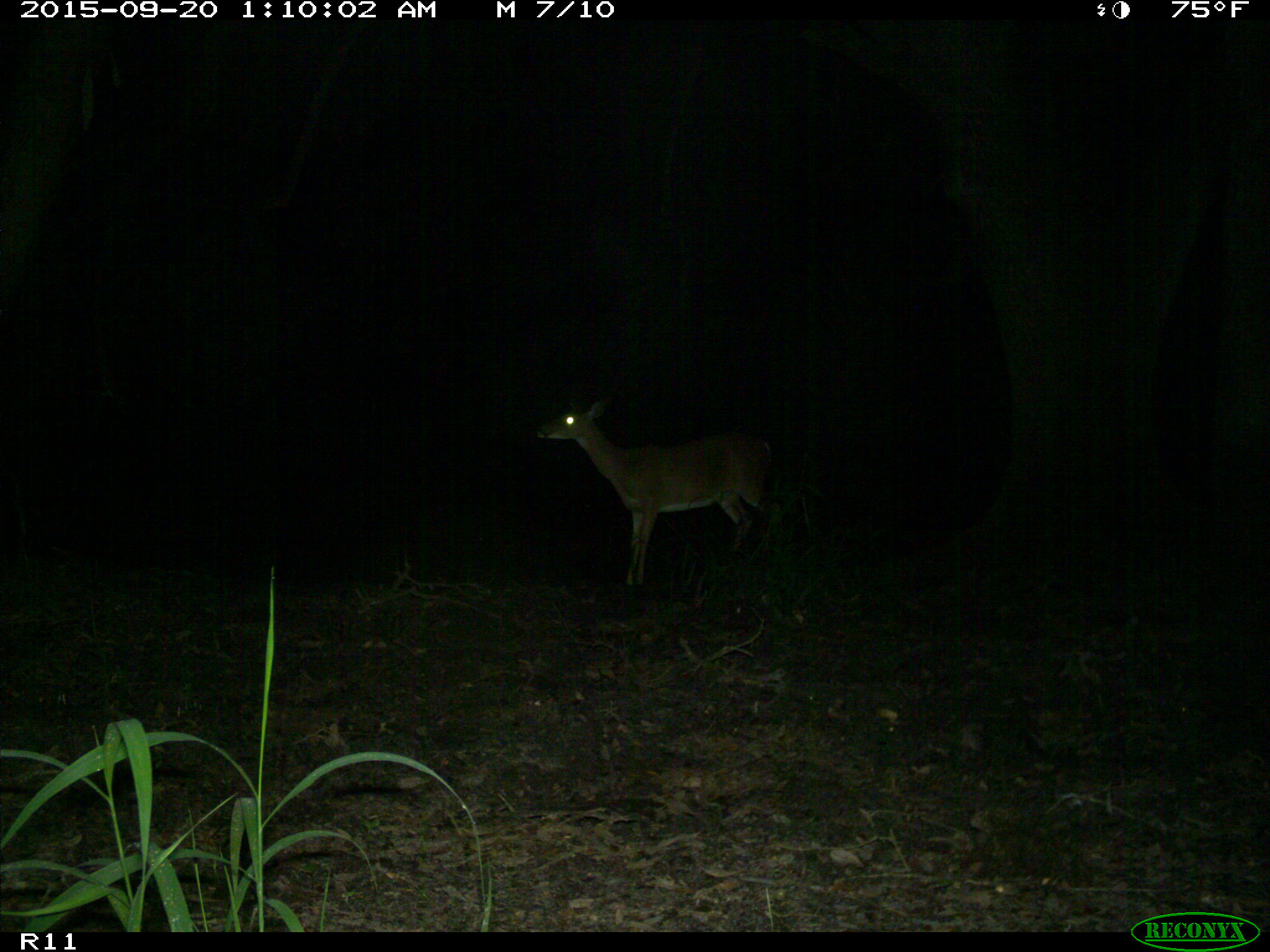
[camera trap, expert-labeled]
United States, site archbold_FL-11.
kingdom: Animalia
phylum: Chordata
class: Mammalia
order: Artiodactyla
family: Cervidae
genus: Odocoileus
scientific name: Odocoileus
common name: deer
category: unidentified deer